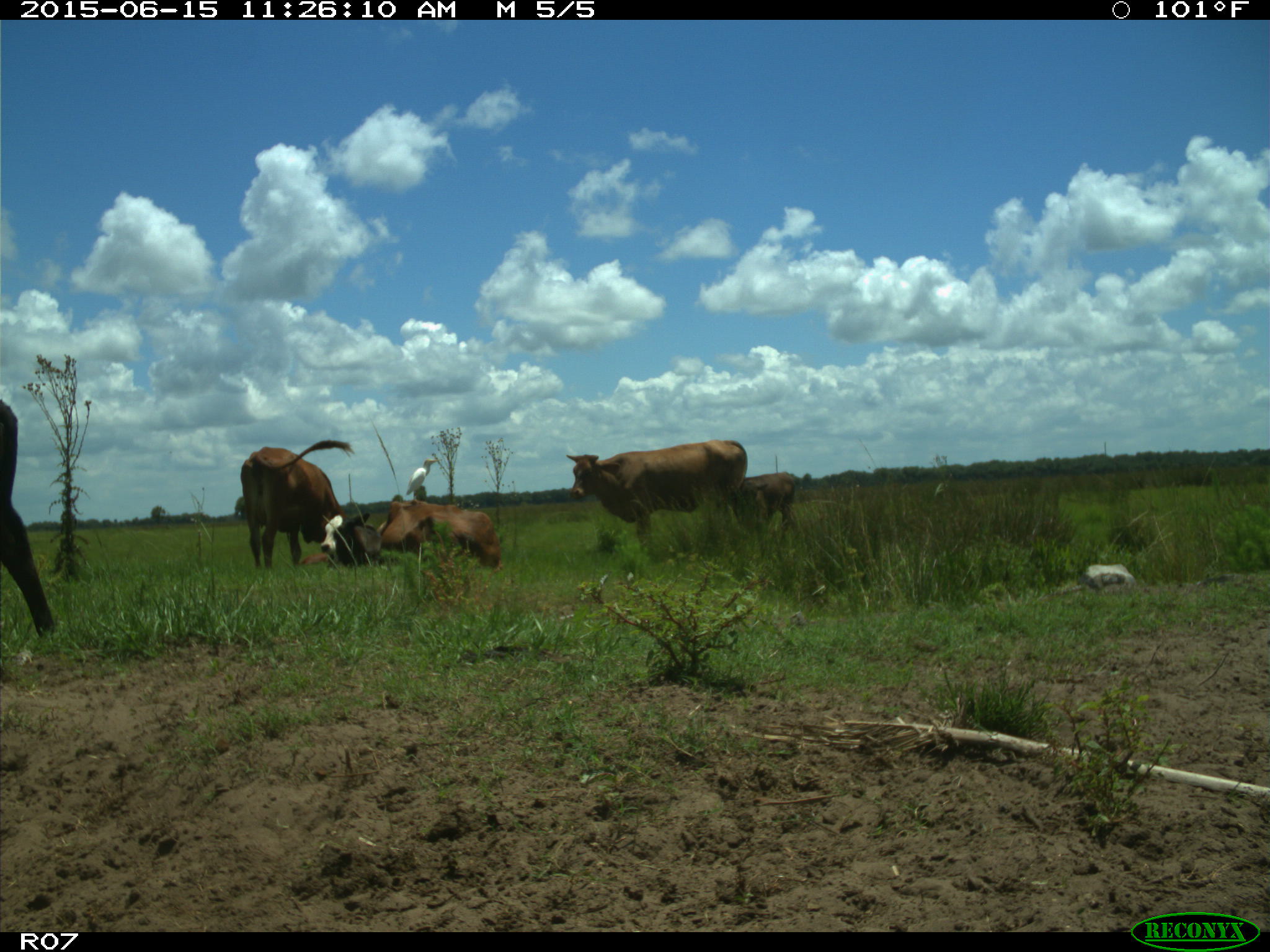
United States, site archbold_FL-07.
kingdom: Animalia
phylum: Chordata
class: Mammalia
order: Artiodactyla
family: Bovidae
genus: Bos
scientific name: Bos taurus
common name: domestic cow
Bos taurus (domestic cow).